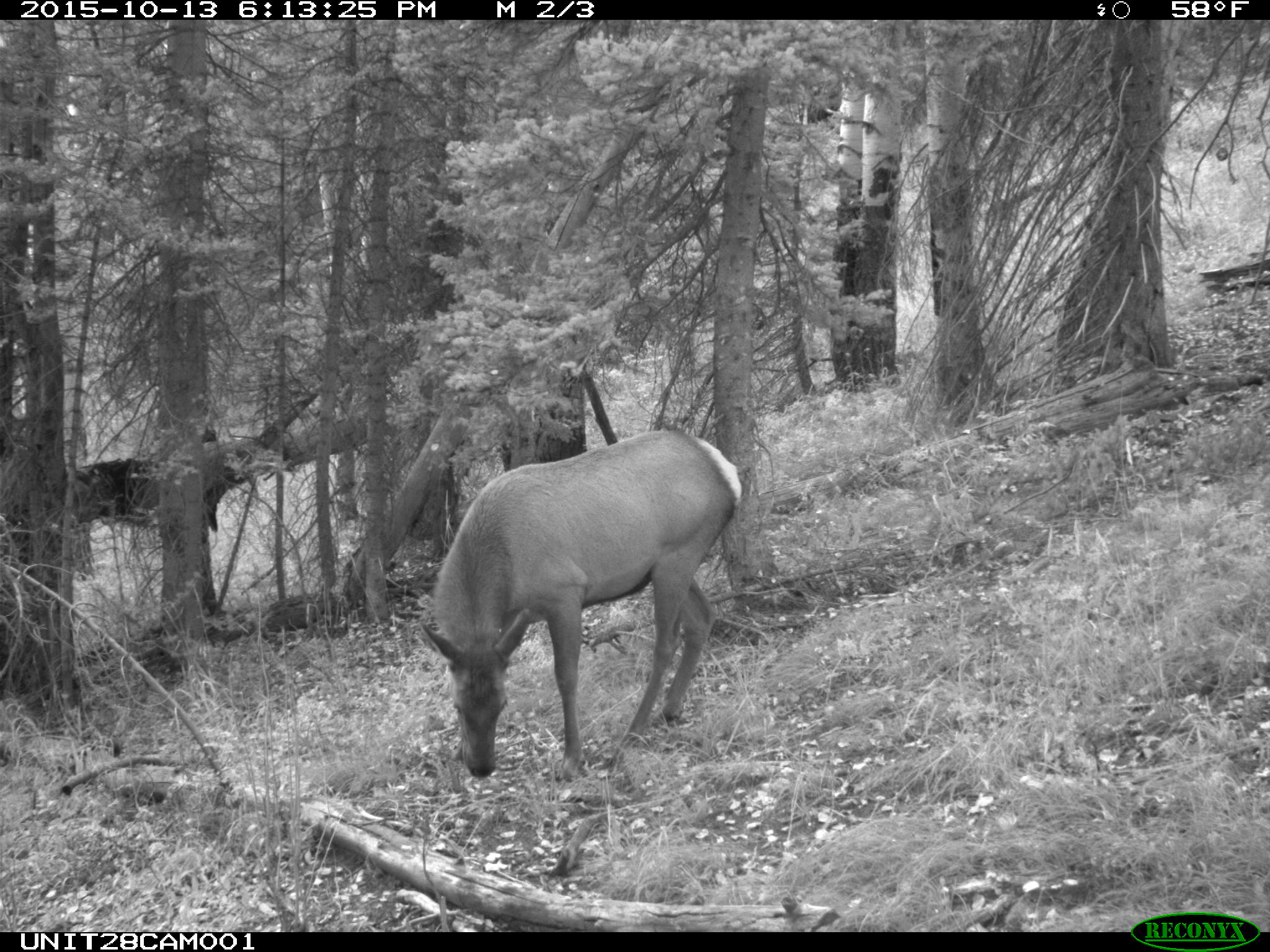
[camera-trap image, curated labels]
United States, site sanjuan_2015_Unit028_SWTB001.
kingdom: Animalia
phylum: Chordata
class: Mammalia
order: Artiodactyla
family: Cervidae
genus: Cervus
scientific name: Cervus elaphus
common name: red deer